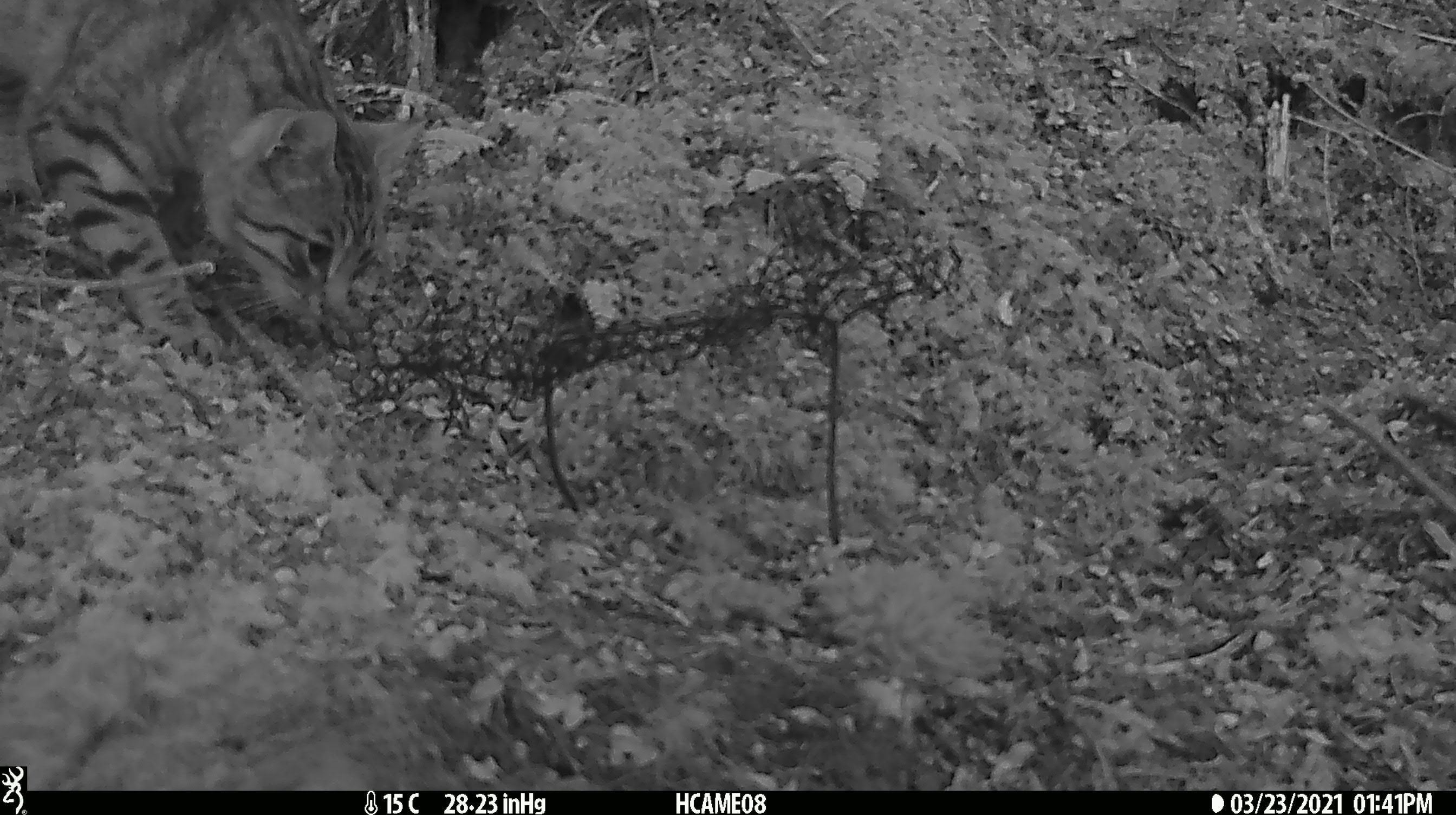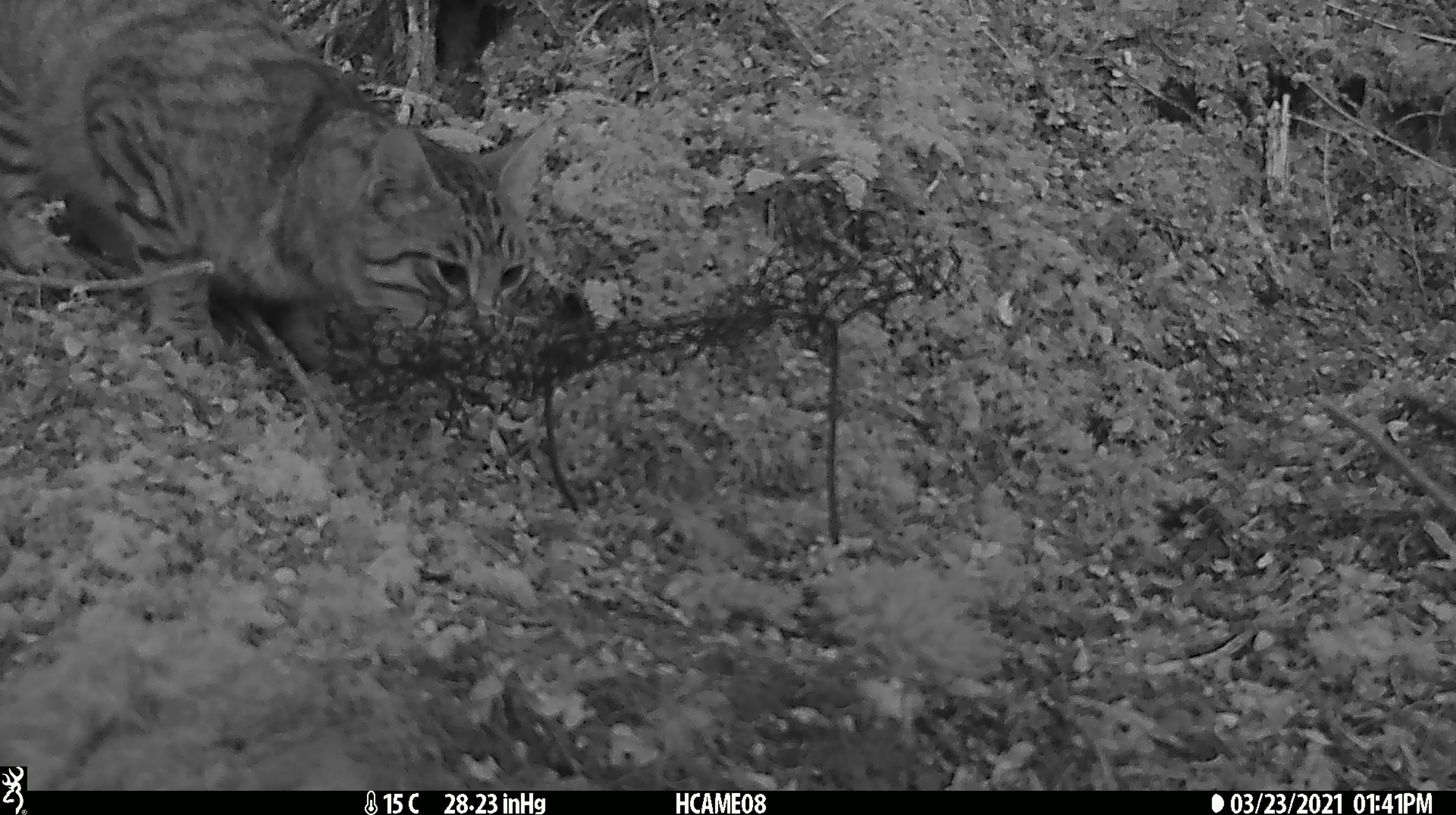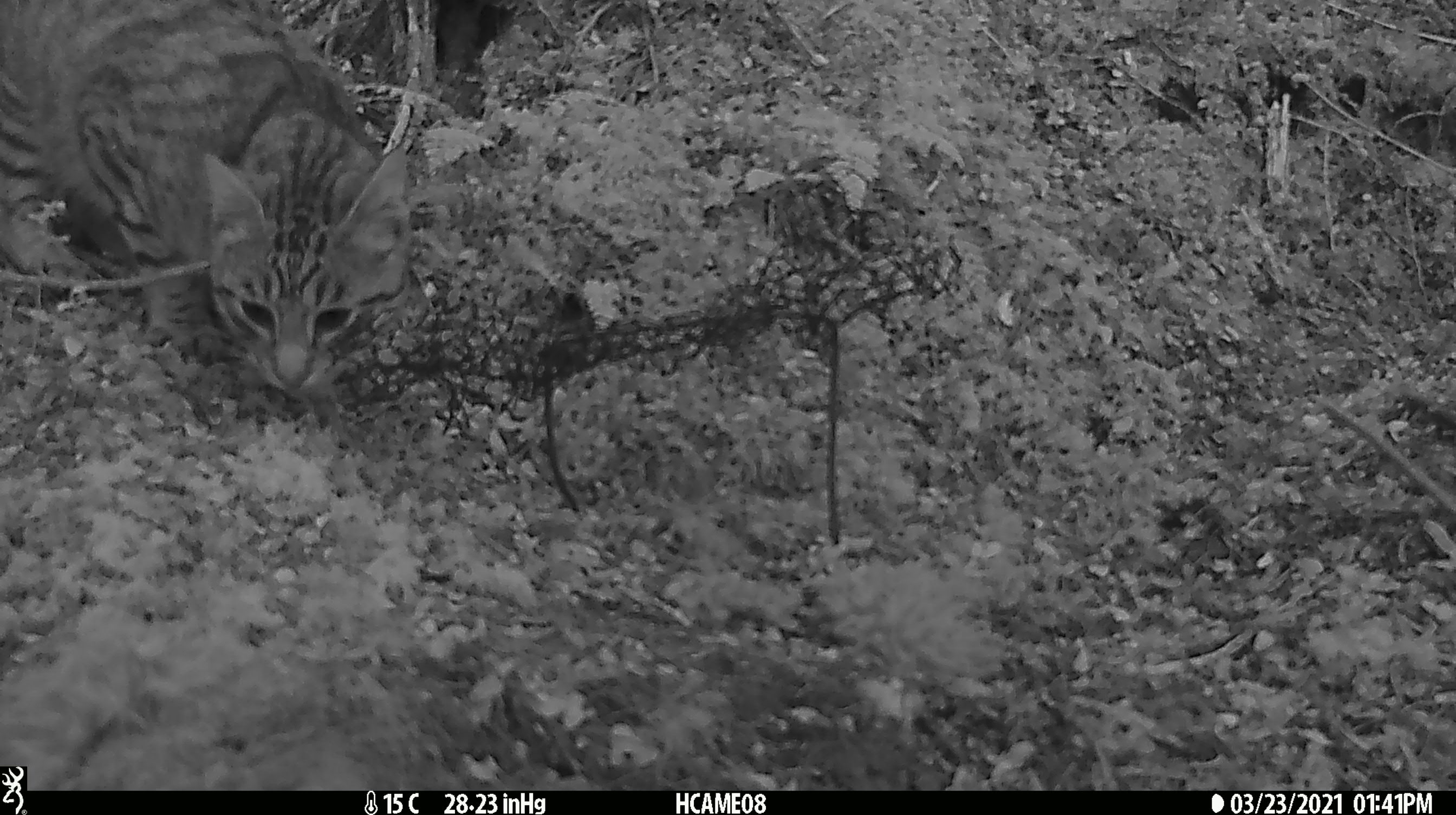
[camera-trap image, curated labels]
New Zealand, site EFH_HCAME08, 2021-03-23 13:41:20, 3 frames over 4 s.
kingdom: Animalia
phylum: Chordata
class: Mammalia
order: Carnivora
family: Felidae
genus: Felis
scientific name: Felis catus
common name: domestic cat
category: cat